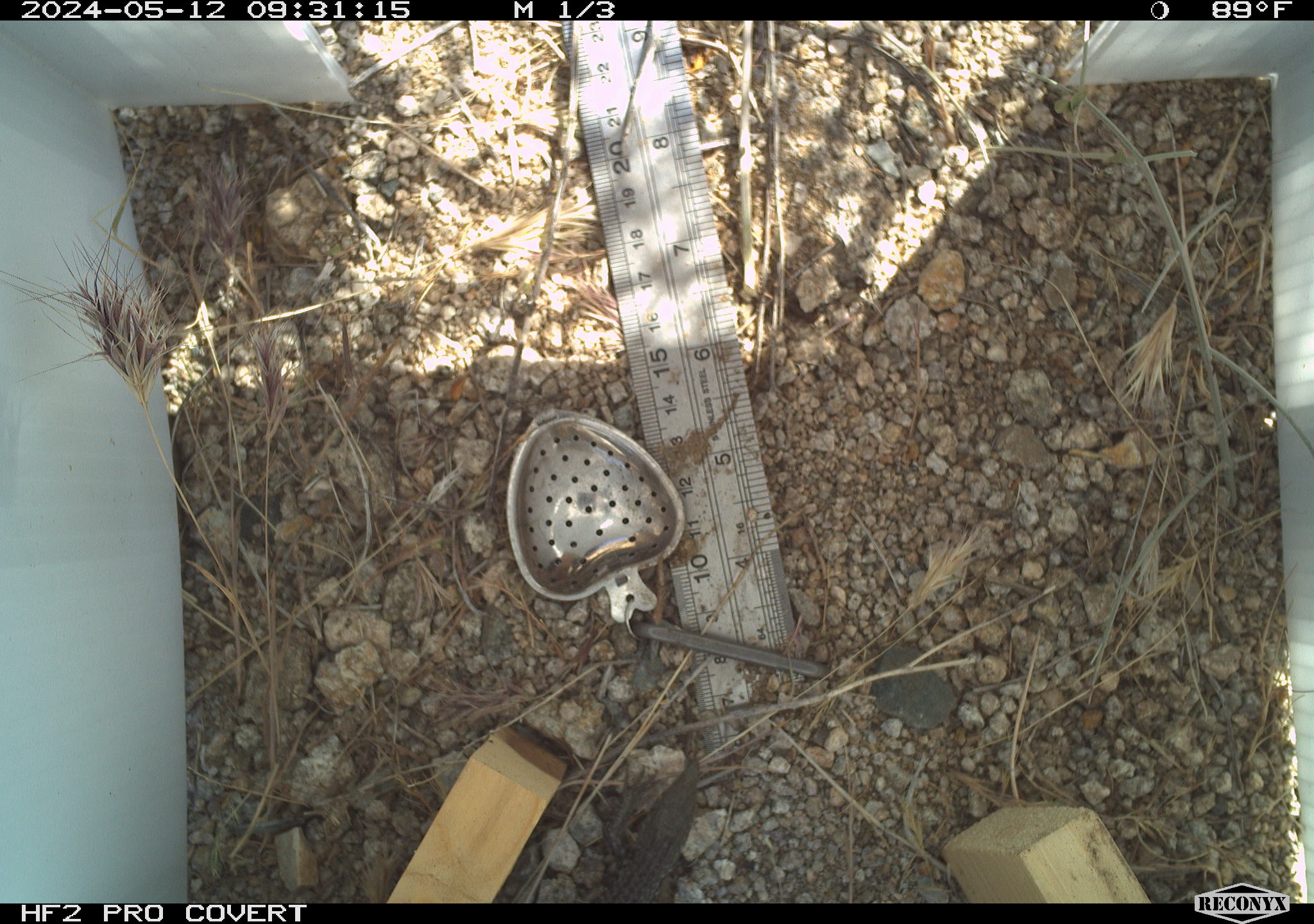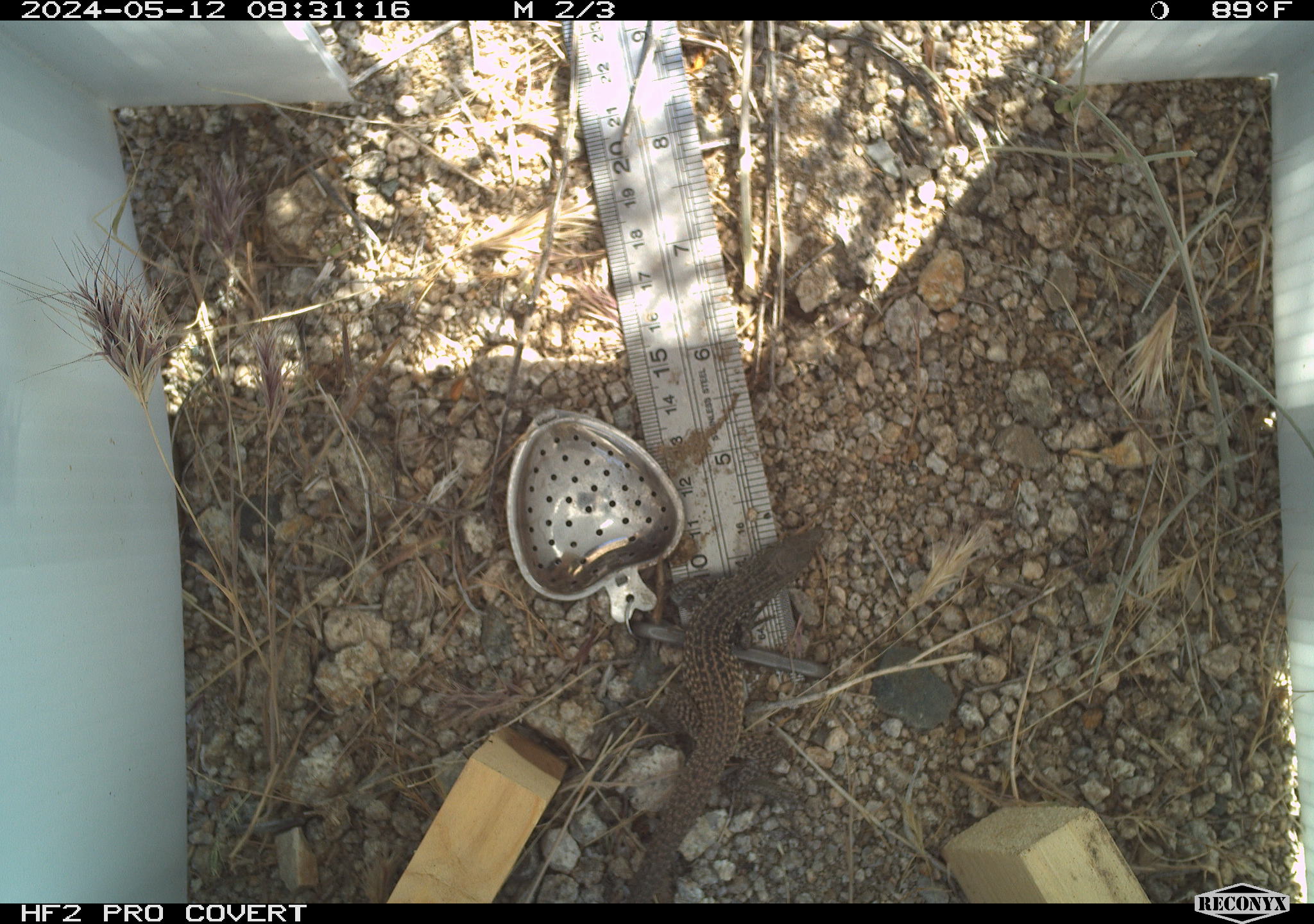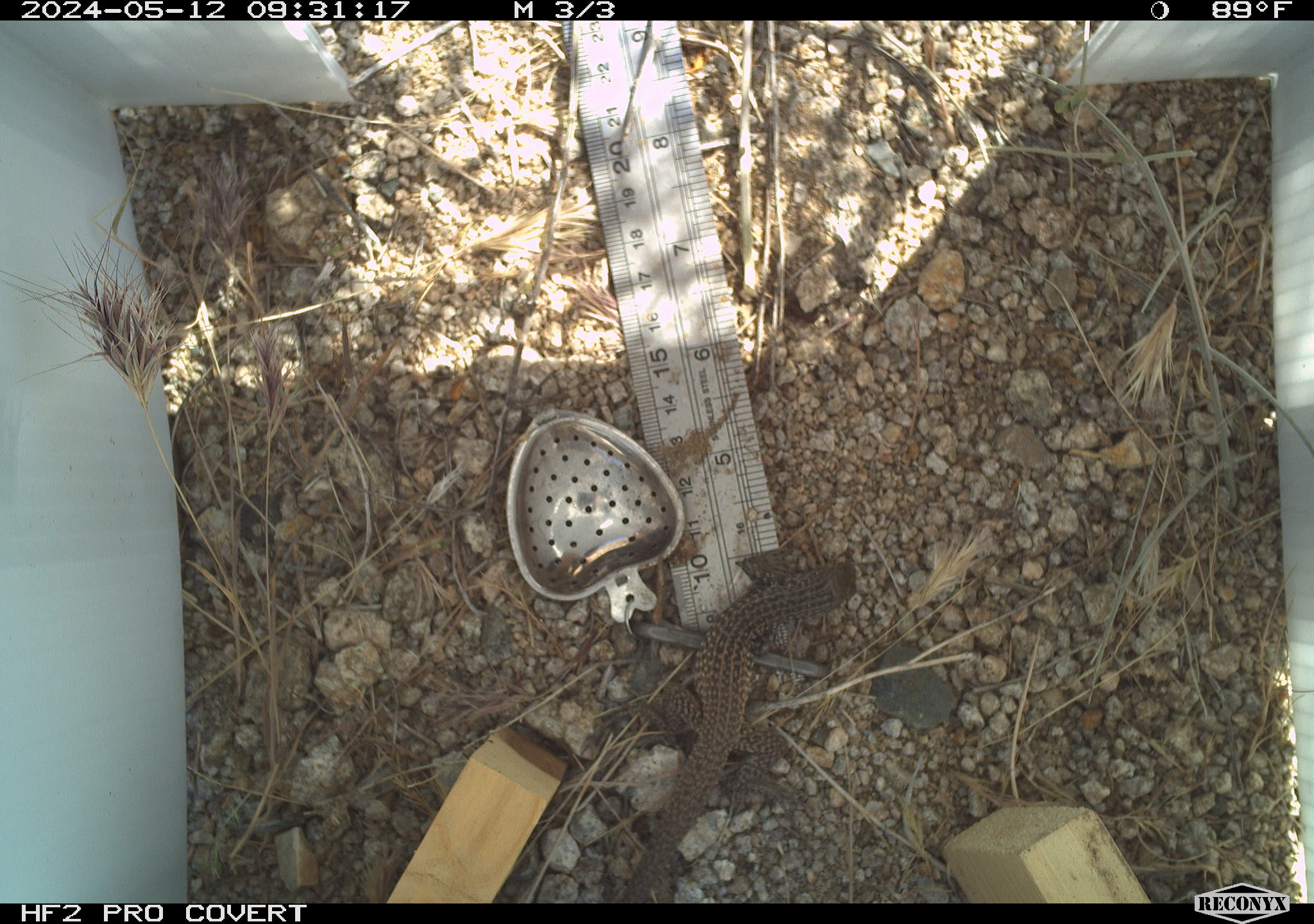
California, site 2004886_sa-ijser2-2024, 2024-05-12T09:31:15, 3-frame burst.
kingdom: Animalia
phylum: Chordata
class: Reptilia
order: Squamata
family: Teiidae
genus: Aspidoscelis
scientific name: Aspidoscelis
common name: whiptail lizards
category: aspidoscelis species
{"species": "aspidoscelis species (whiptail lizards) (Aspidoscelis)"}